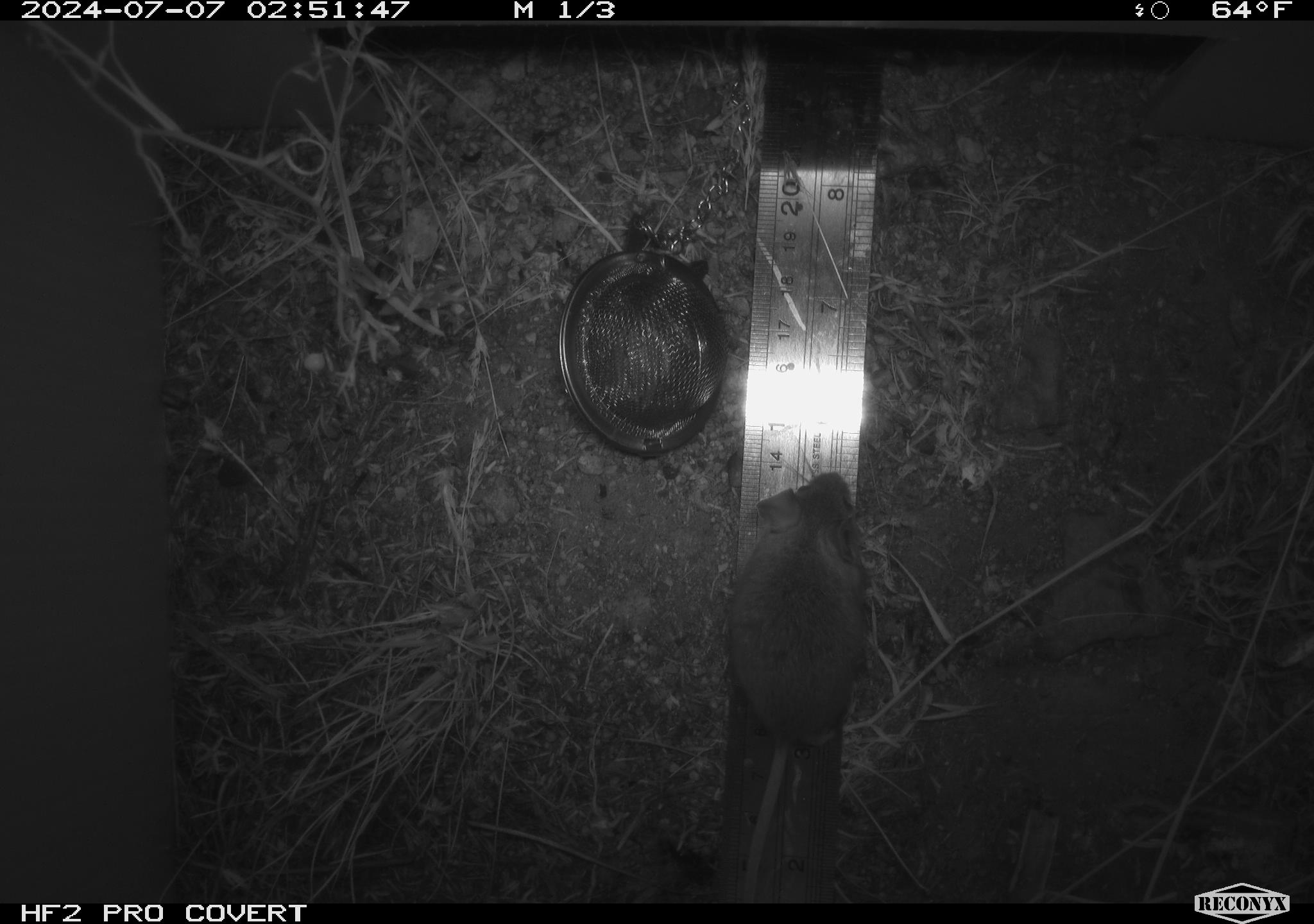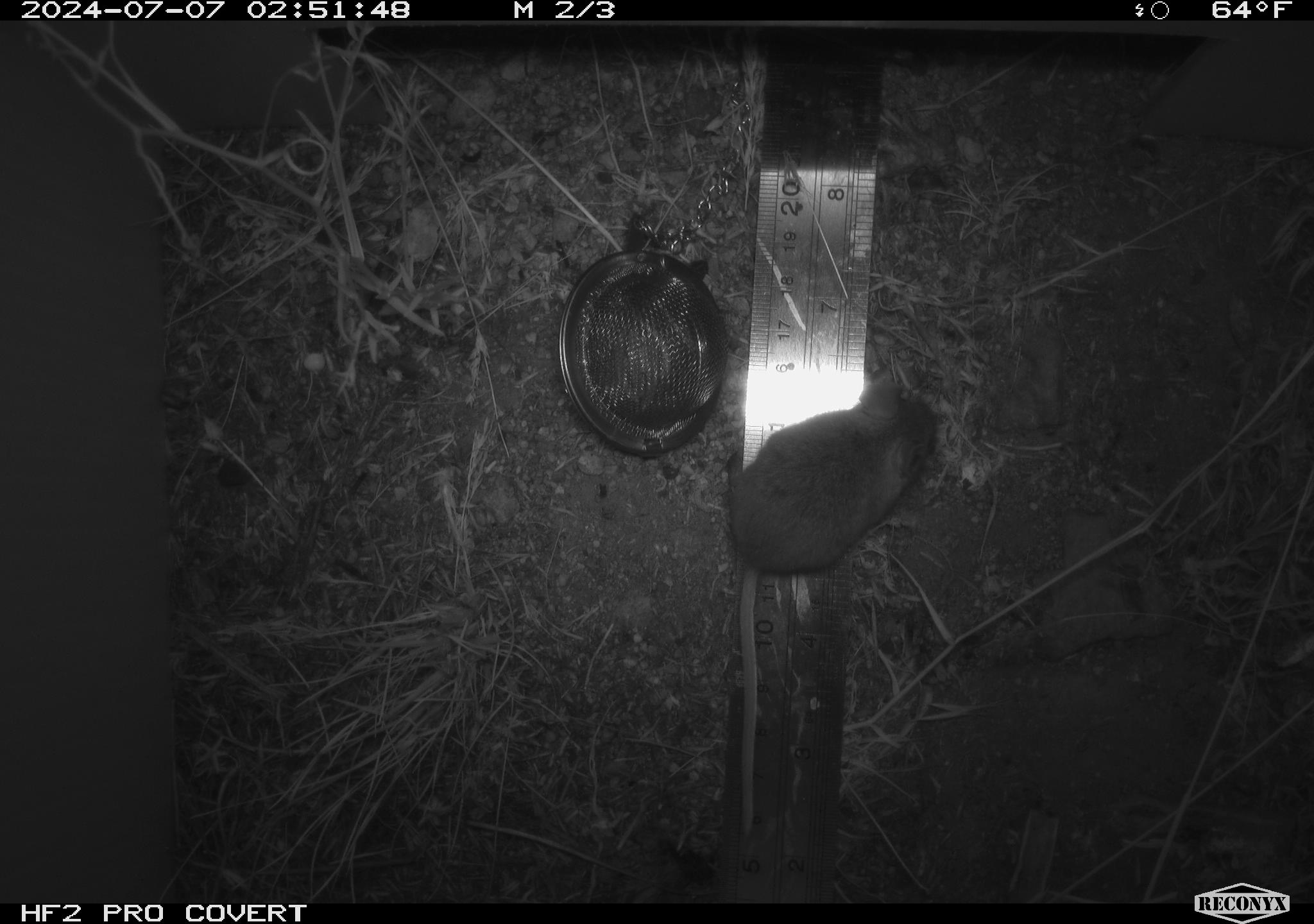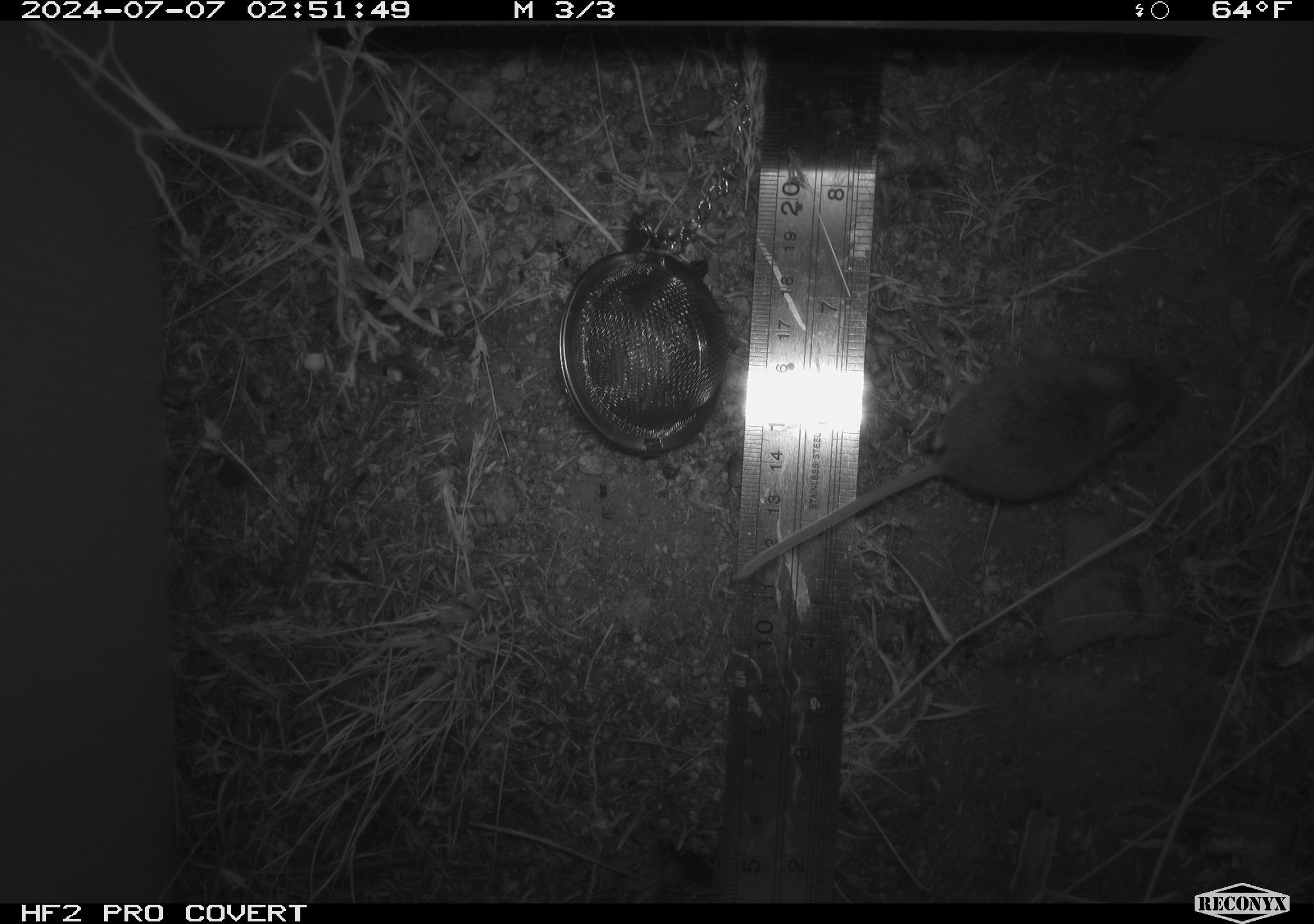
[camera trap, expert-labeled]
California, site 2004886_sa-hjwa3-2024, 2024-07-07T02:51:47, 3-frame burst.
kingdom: Animalia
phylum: Chordata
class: Mammalia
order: Rodentia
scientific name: Rodentia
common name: rodent